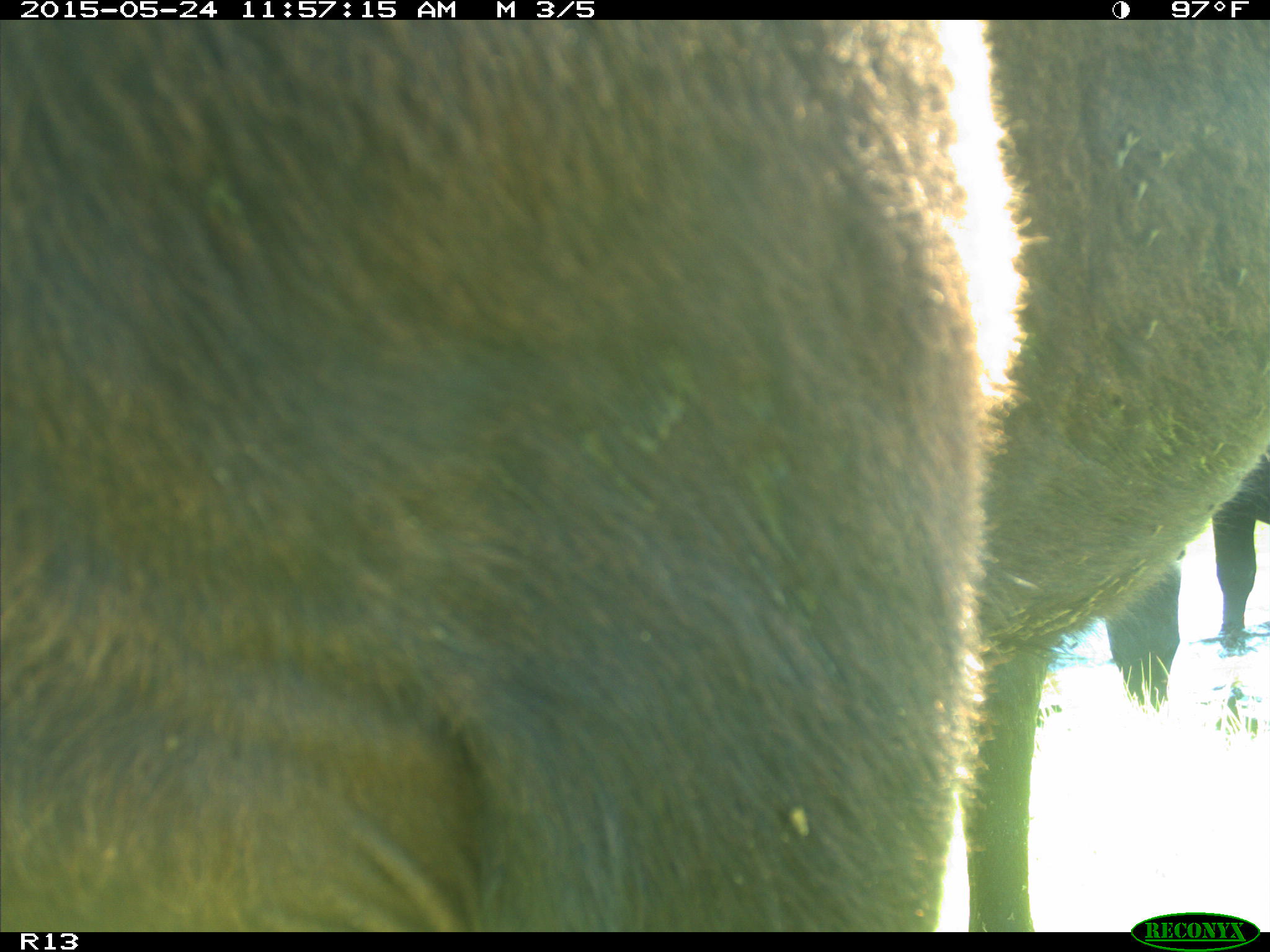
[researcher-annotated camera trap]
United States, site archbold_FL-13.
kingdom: Animalia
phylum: Chordata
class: Mammalia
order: Artiodactyla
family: Bovidae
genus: Bos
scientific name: Bos taurus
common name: domestic cow